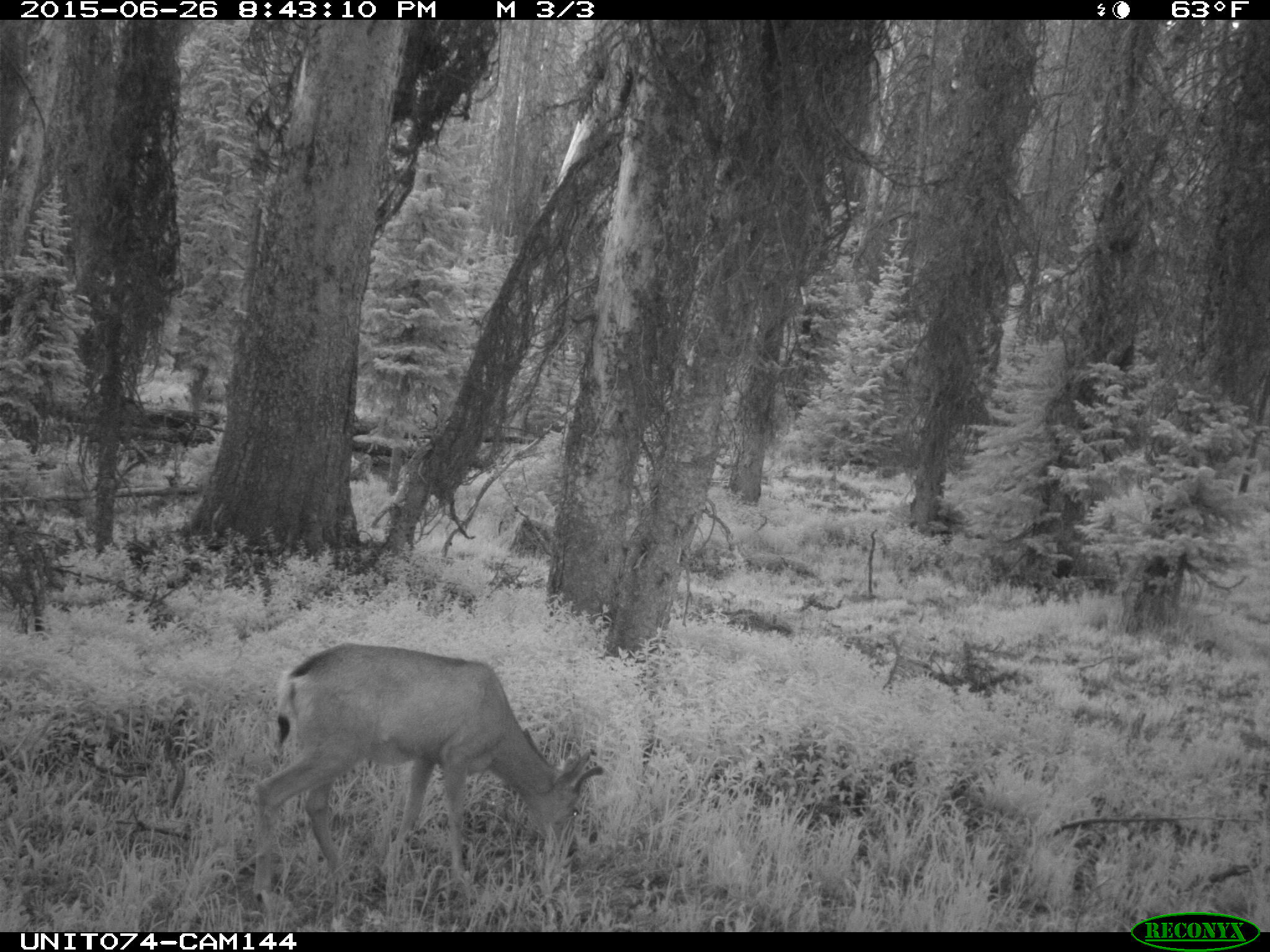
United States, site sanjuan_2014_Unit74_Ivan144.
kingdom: Animalia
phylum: Chordata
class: Mammalia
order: Artiodactyla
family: Cervidae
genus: Odocoileus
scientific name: Odocoileus hemionus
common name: mule deer